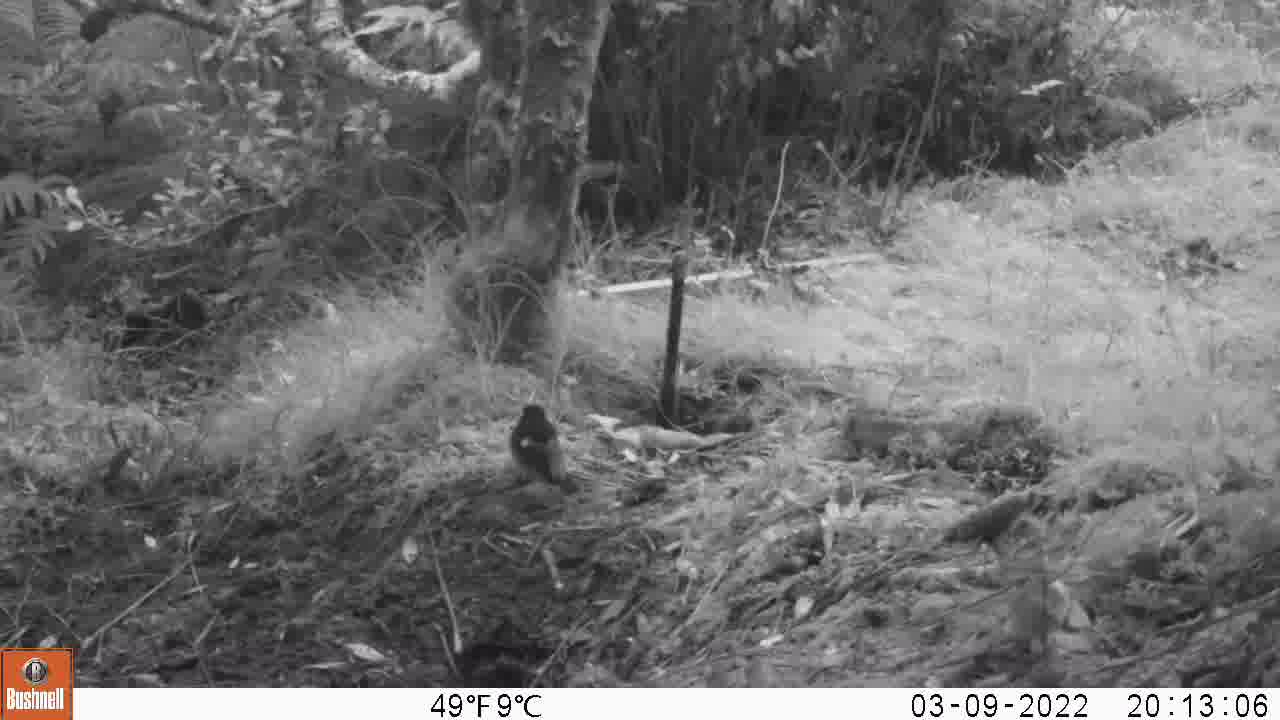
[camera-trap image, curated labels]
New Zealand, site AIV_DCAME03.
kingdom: Animalia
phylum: Chordata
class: Aves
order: Passeriformes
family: Petroicidae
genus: Petroica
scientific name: Petroica macrocephala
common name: tomtit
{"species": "tomtit (Petroica macrocephala)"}